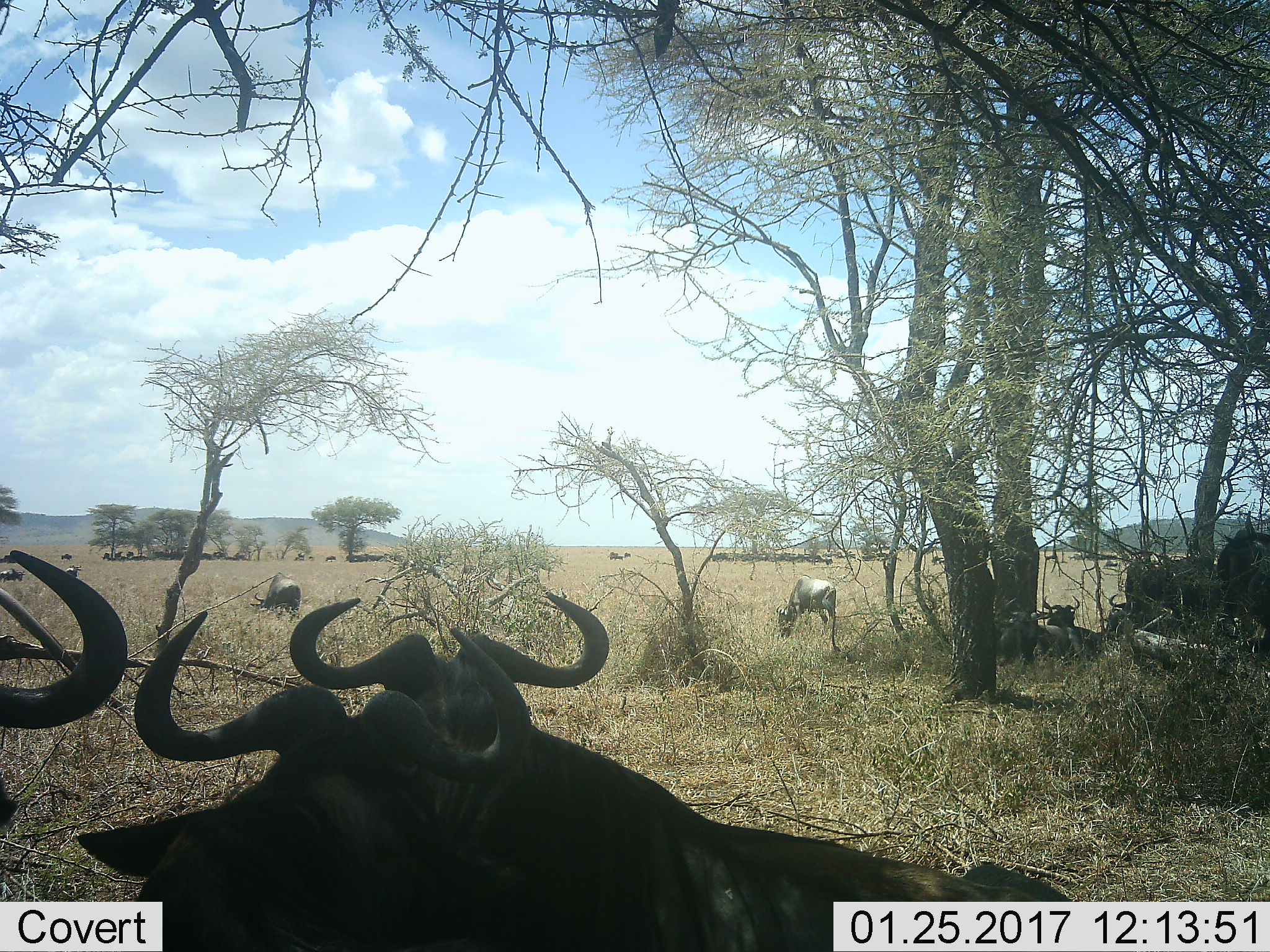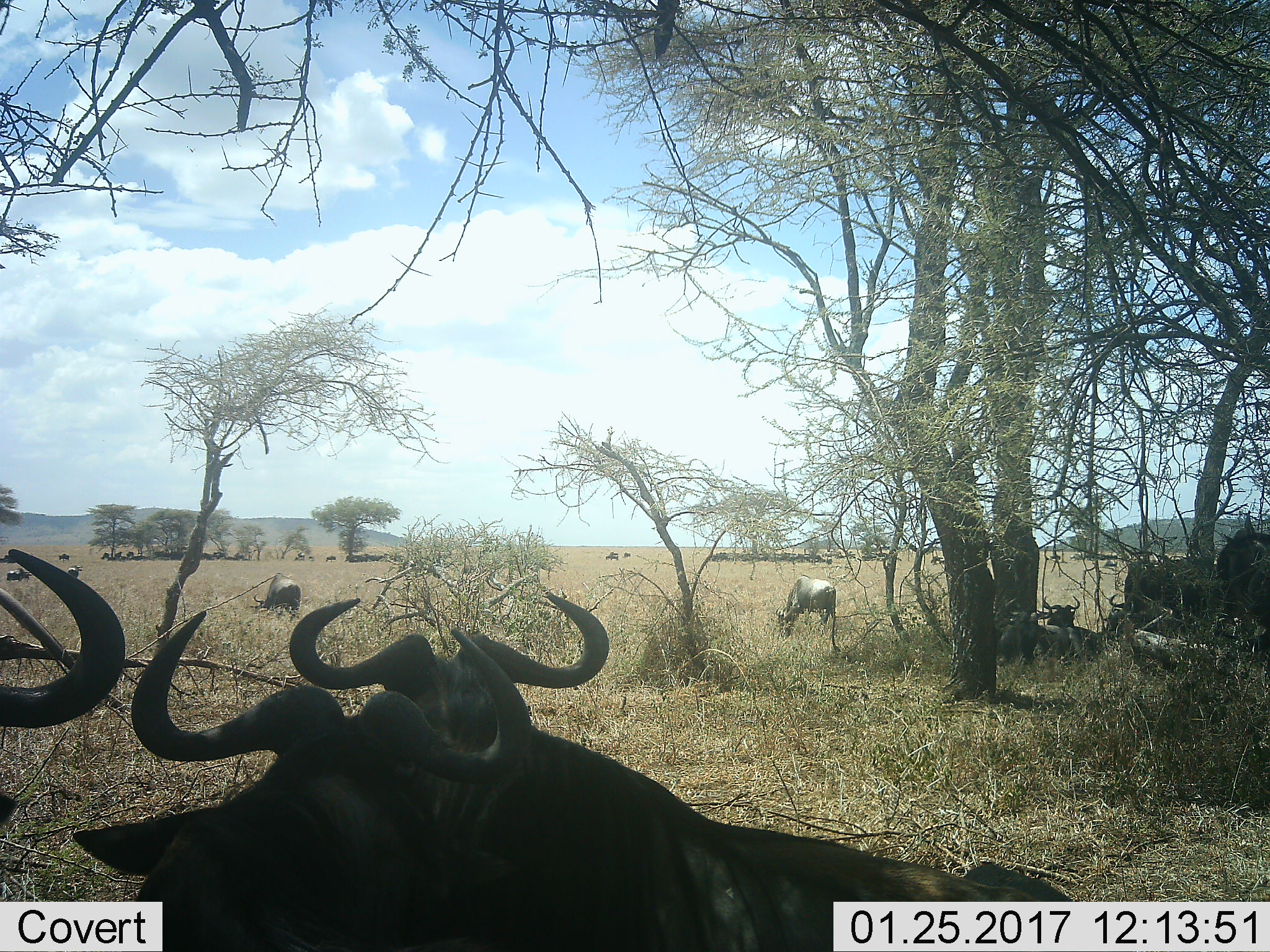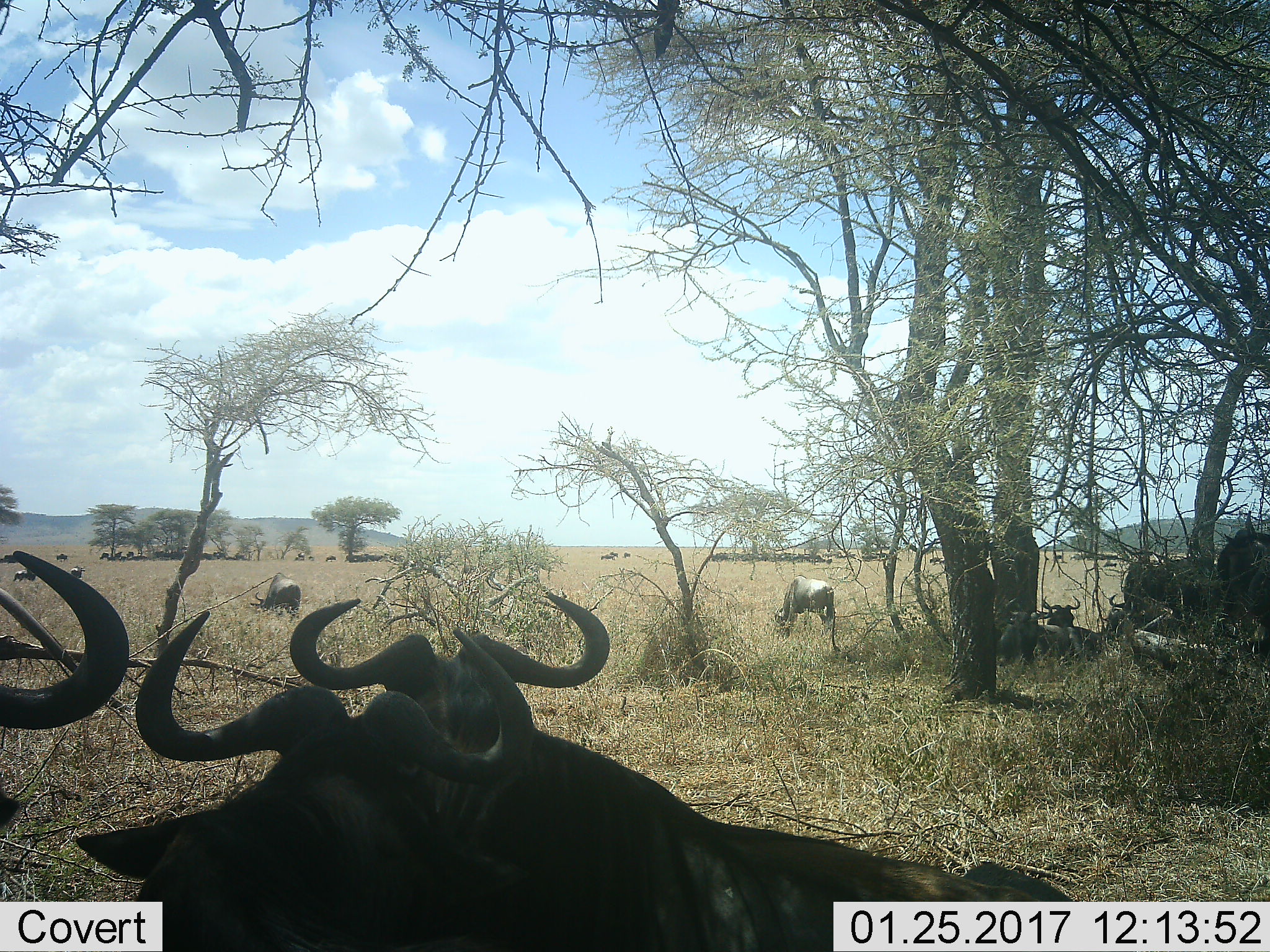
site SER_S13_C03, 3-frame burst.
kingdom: Animalia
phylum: Chordata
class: Mammalia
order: Artiodactyla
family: Bovidae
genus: Connochaetes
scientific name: Connochaetes taurinus taurinus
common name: blue wildebeest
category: wildebeestblue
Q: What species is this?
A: Wildebeestblue (blue wildebeest) (Connochaetes taurinus taurinus).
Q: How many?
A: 11-50.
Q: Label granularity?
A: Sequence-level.